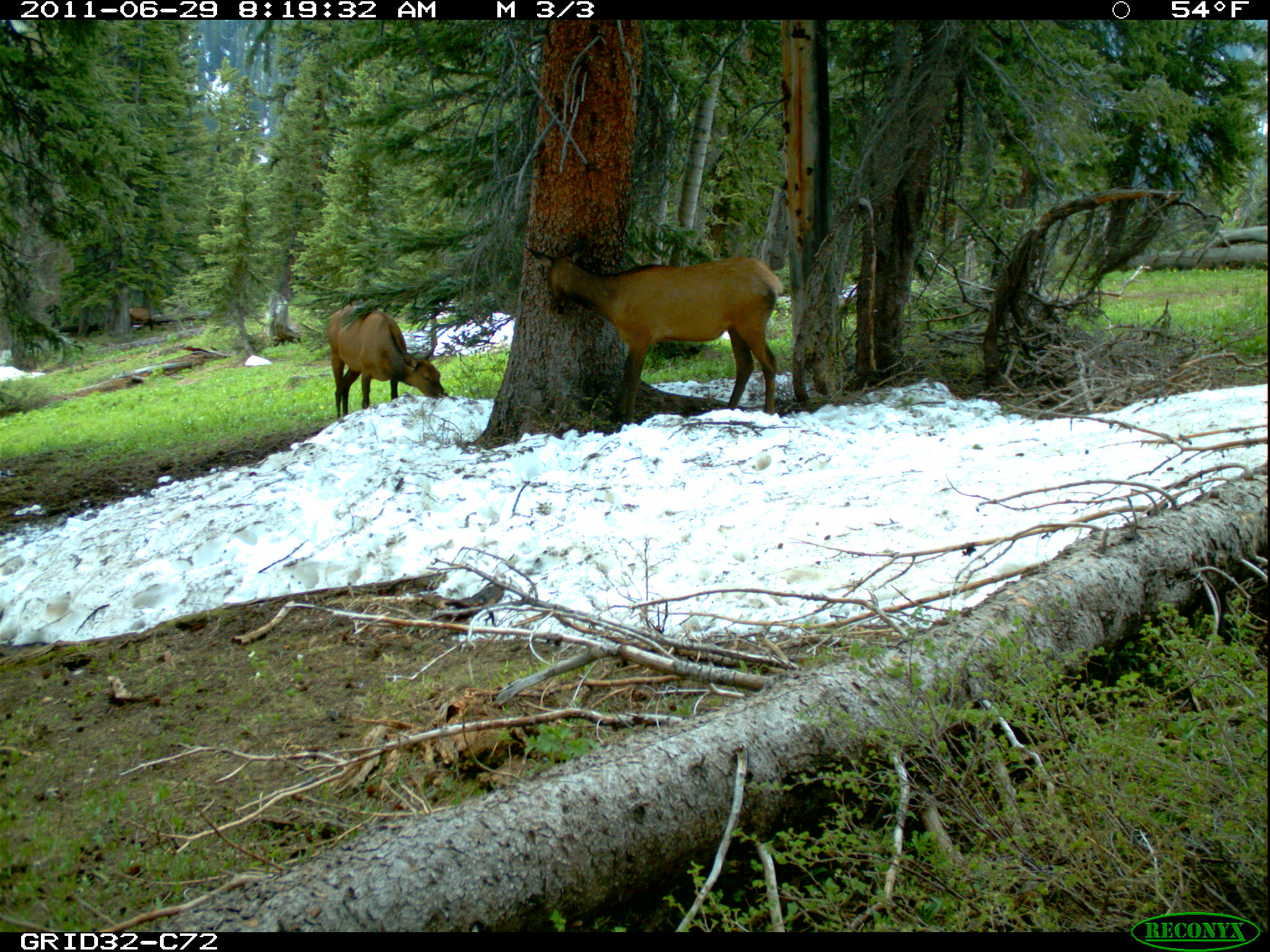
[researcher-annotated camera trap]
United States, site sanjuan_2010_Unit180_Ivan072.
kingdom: Animalia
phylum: Chordata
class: Mammalia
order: Artiodactyla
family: Cervidae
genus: Cervus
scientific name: Cervus elaphus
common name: red deer